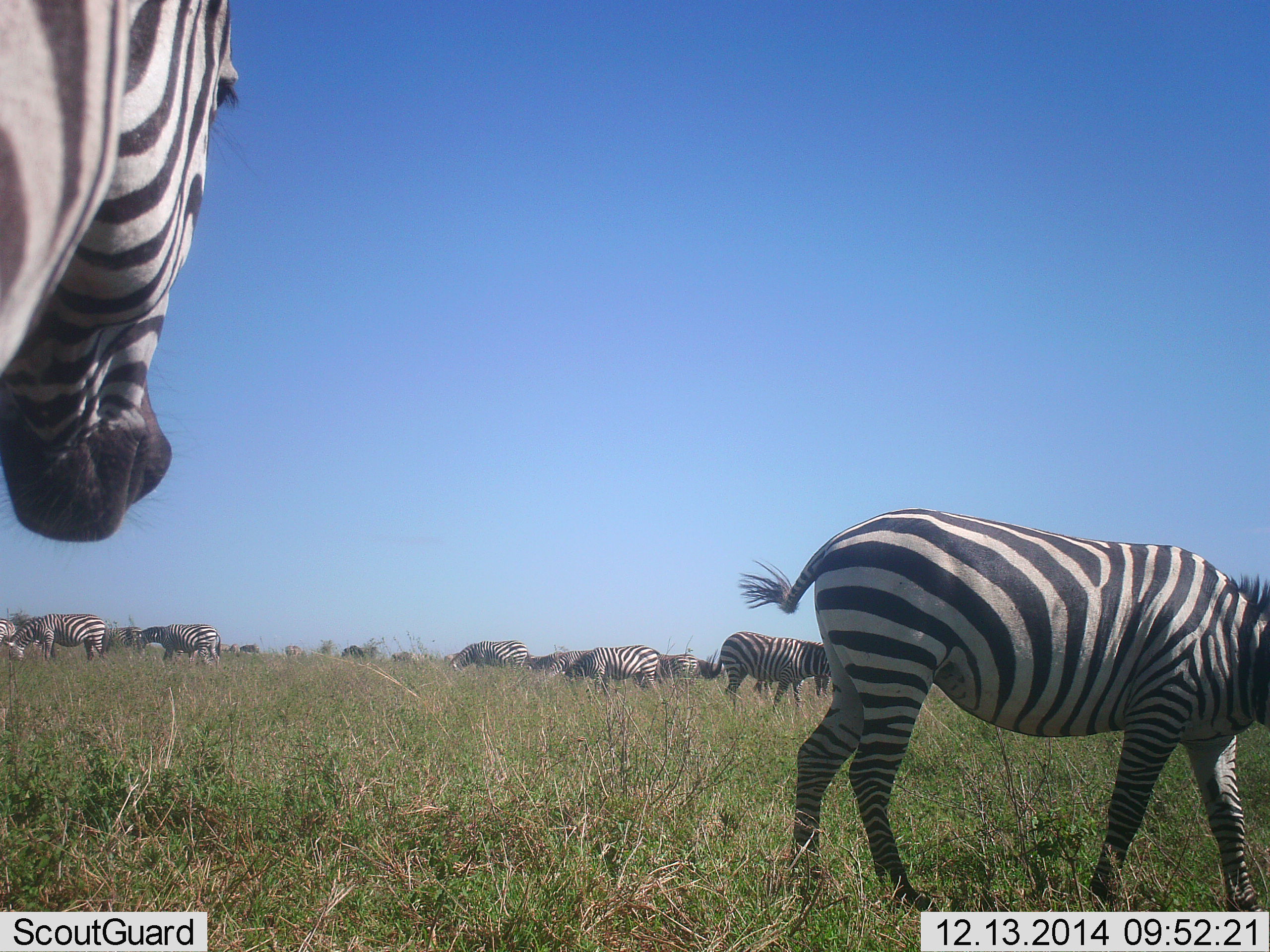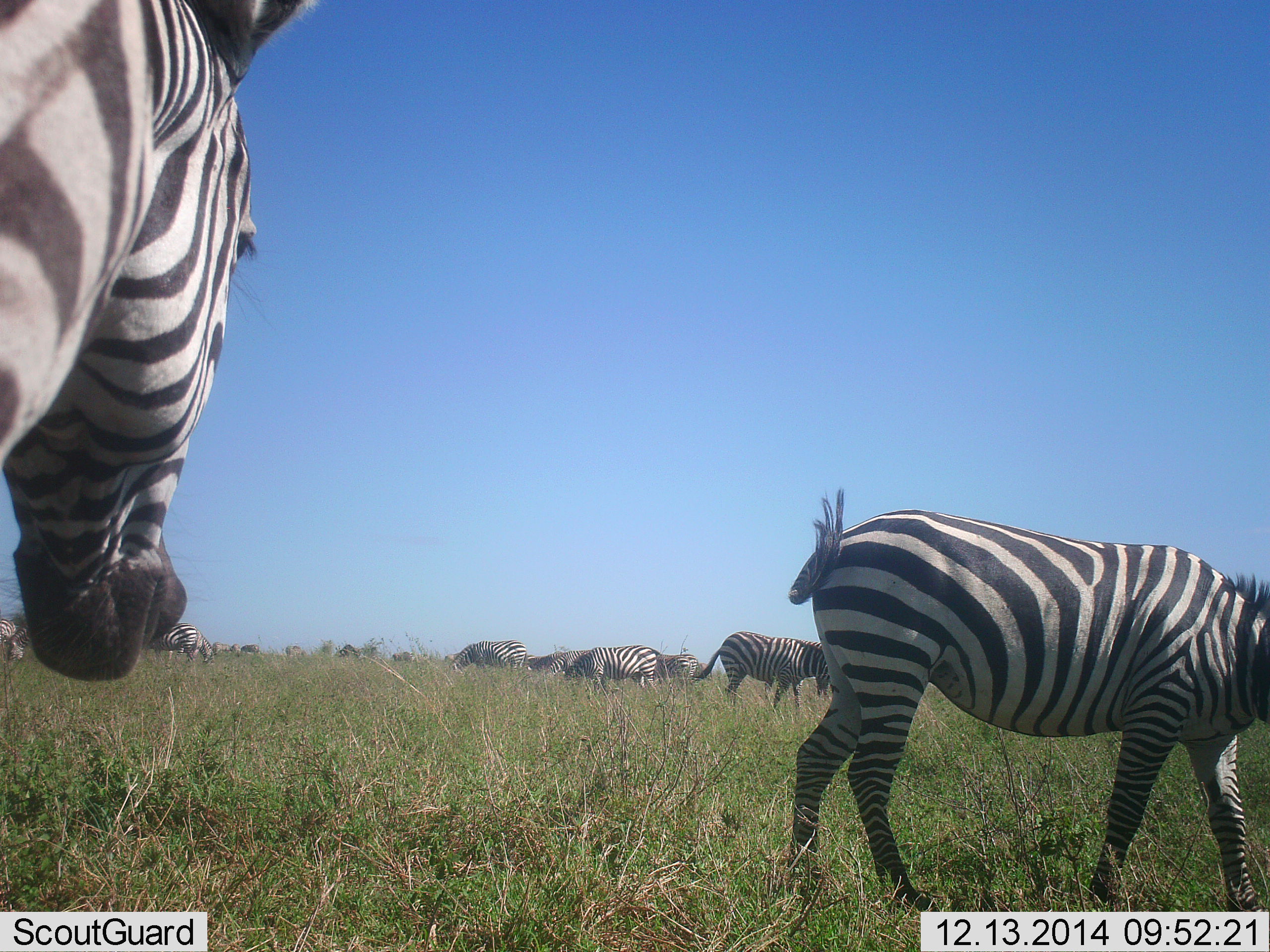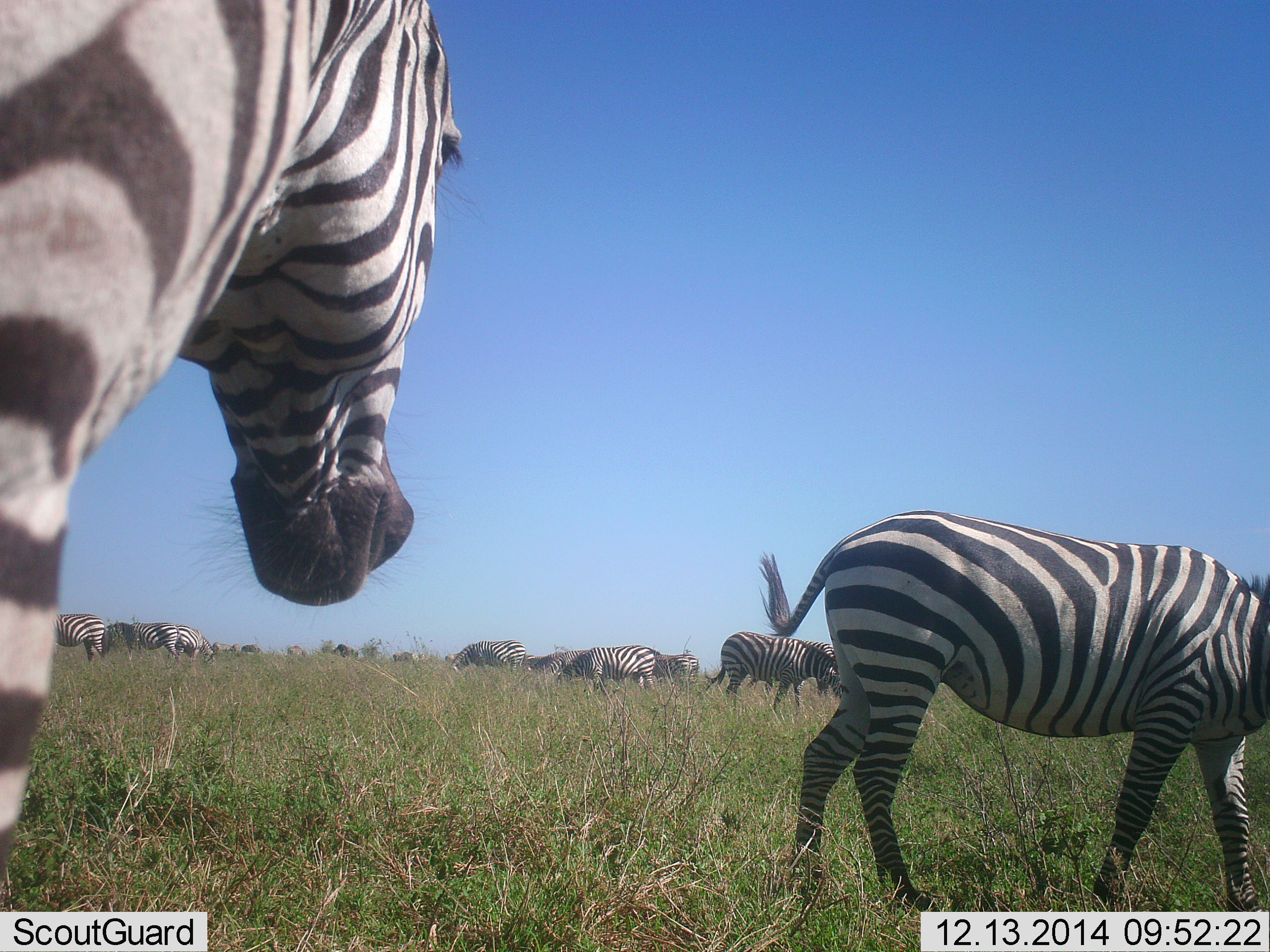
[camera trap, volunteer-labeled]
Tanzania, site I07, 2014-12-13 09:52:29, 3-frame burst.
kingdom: Animalia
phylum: Chordata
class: Mammalia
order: Perissodactyla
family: Equidae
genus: Equus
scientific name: Equus quagga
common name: plains zebra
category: zebra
Zebra (plains zebra) (Equus quagga), count 11-50. Behavior (volunteer vote fractions): standing 90%, resting 0%, moving 20%, interacting 0%. Young present (vote fraction): 0%. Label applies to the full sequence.